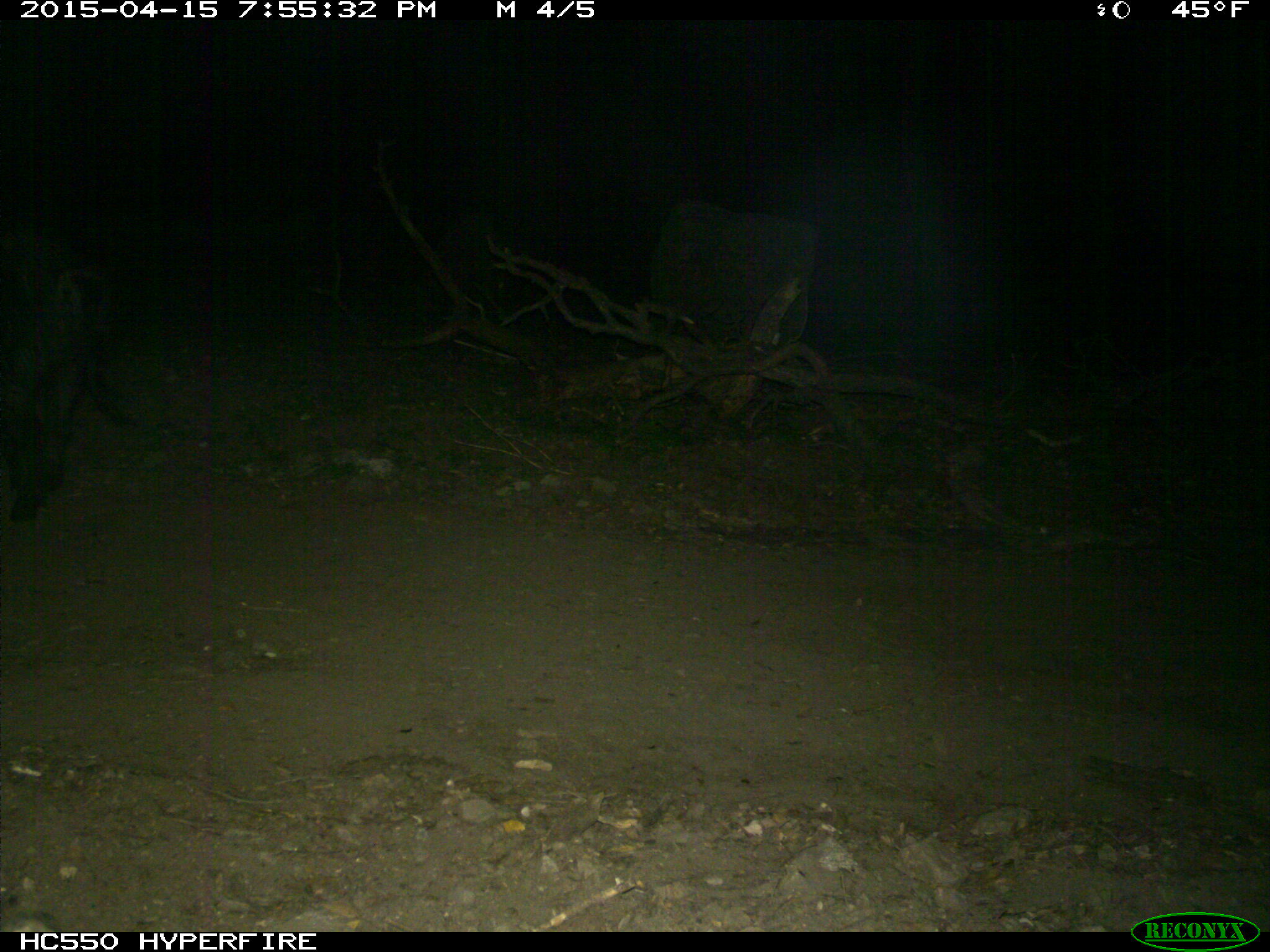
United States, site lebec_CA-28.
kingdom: Animalia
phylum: Chordata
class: Mammalia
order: Artiodactyla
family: Suidae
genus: Sus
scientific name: Sus scrofa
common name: wild boar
Sus scrofa (wild boar).